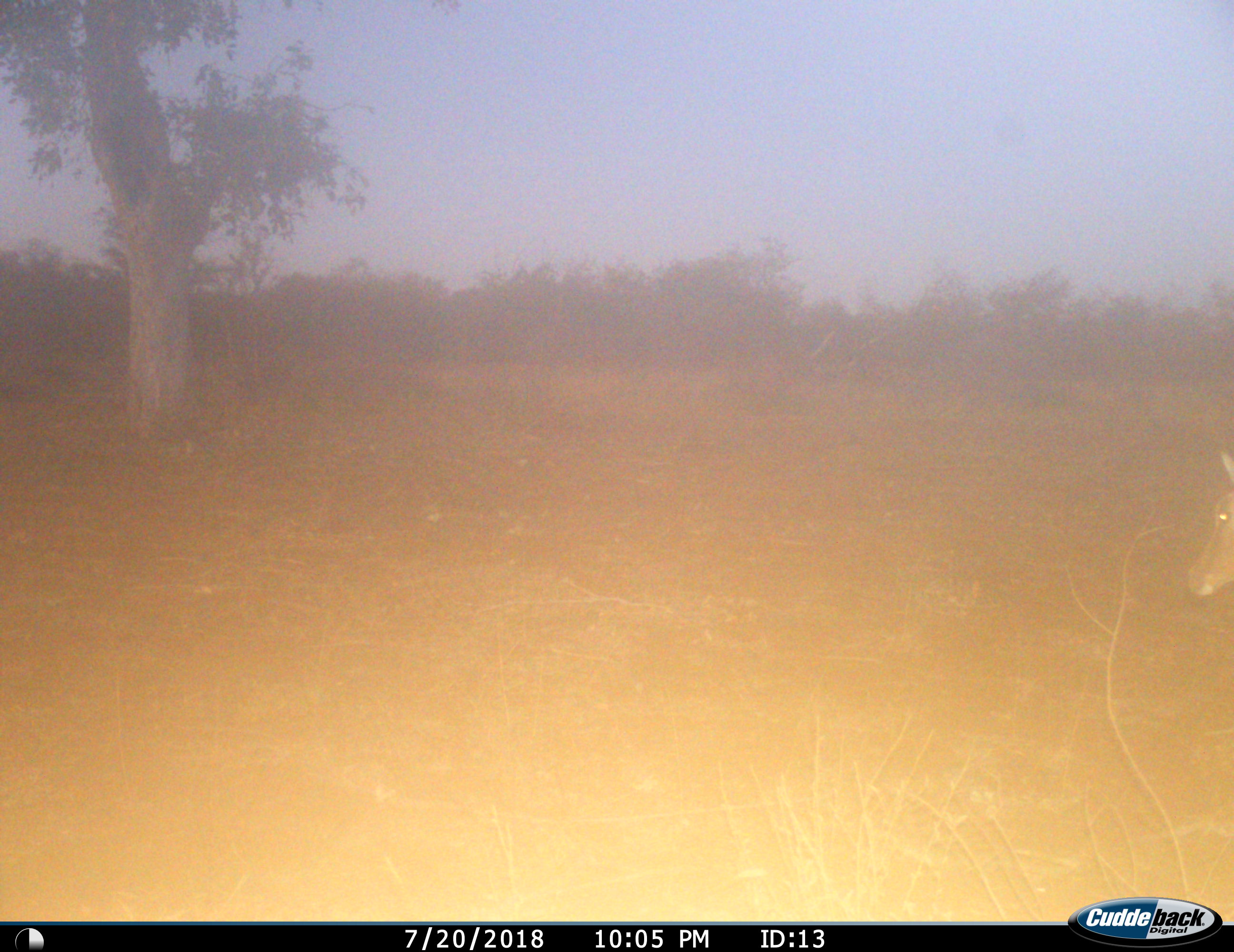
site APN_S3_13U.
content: unidentified animal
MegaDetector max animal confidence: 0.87